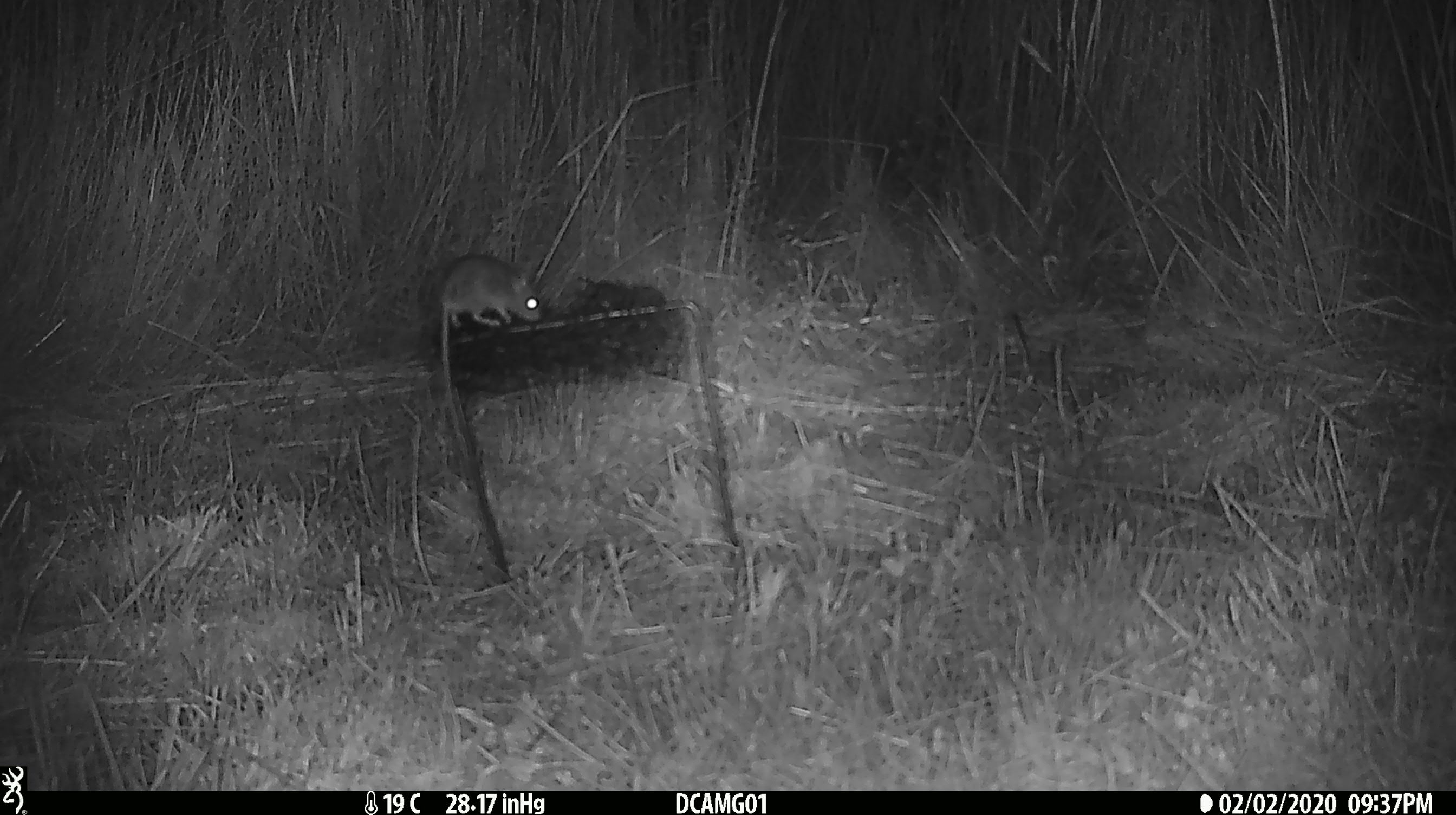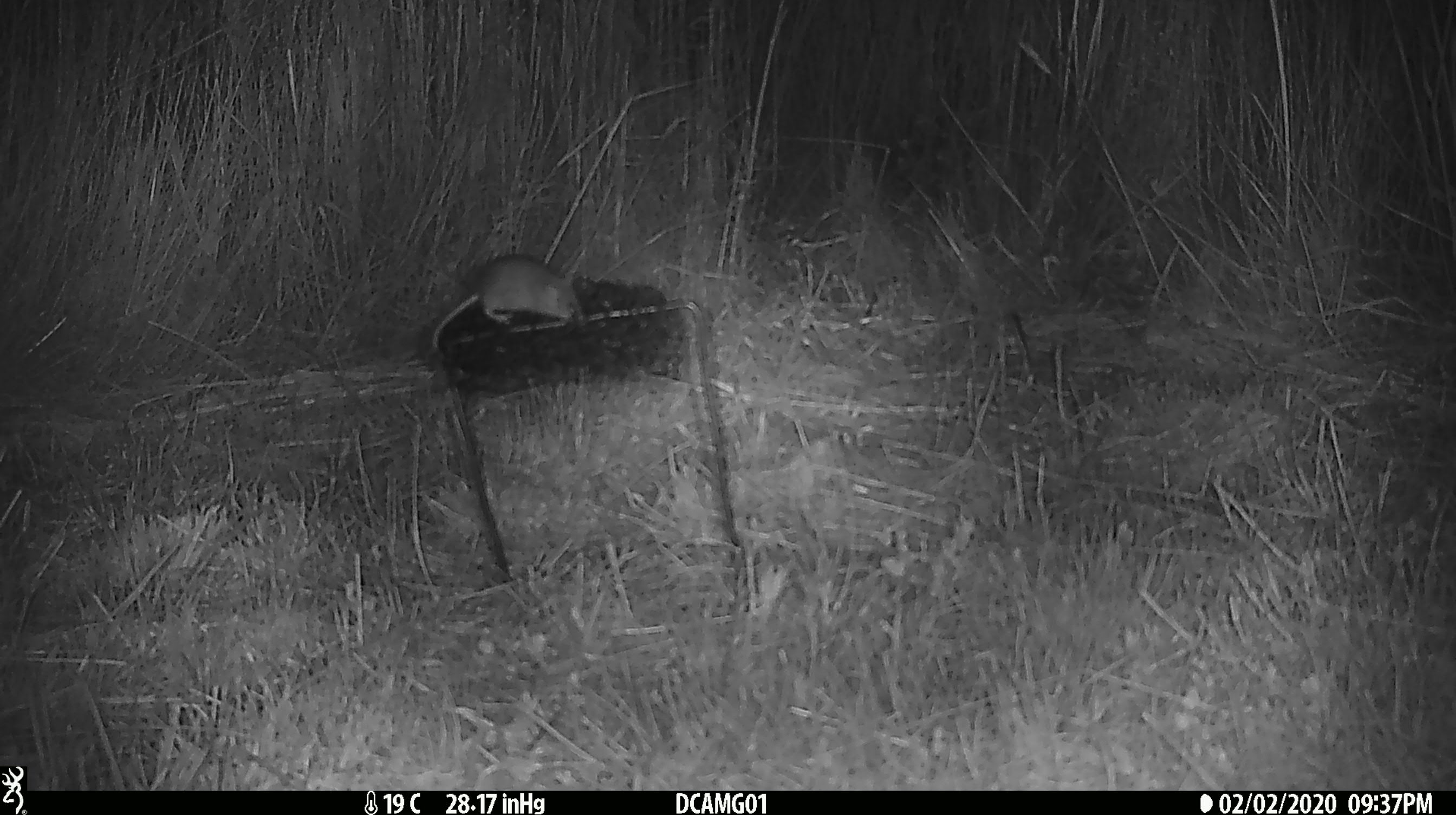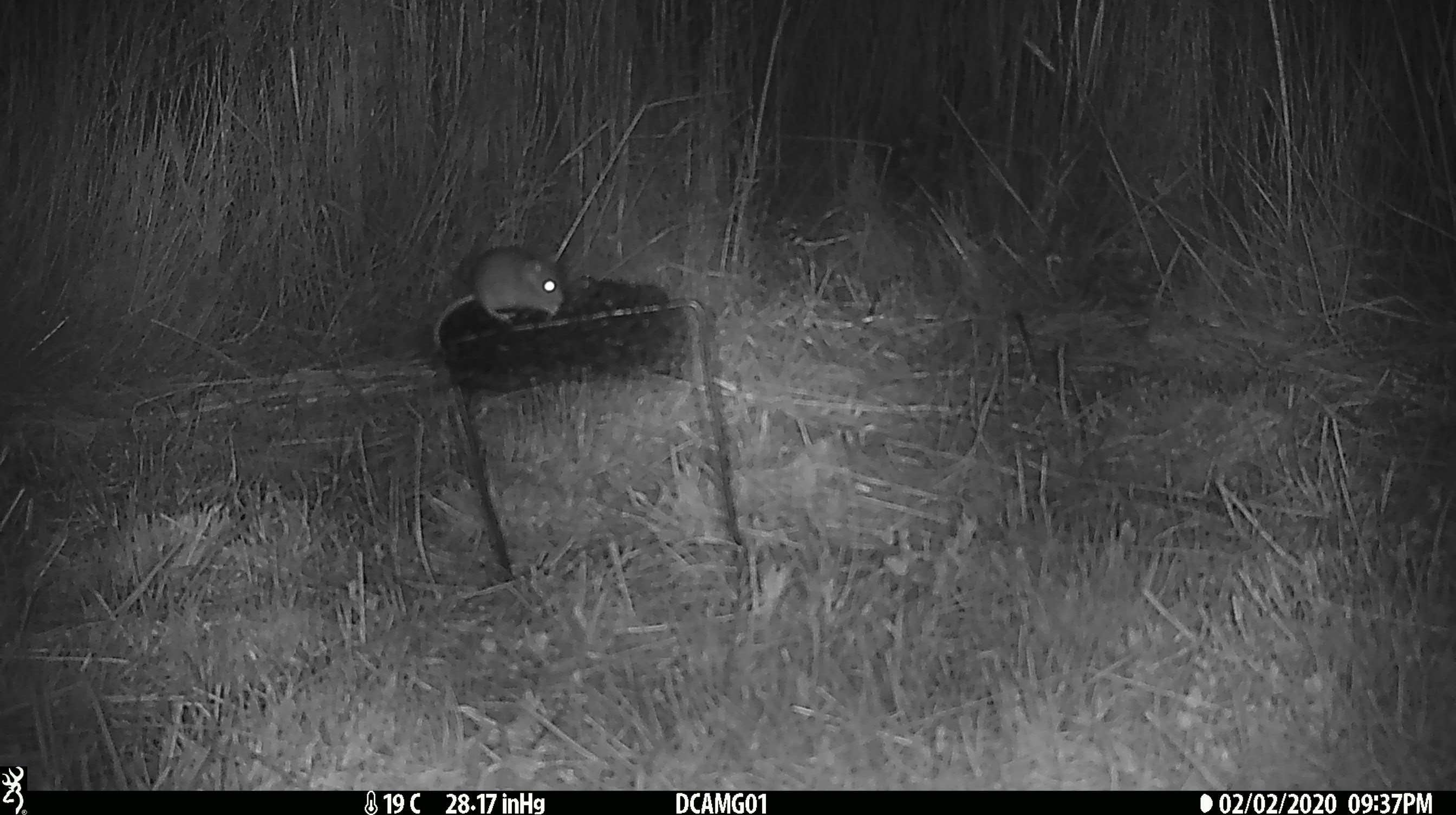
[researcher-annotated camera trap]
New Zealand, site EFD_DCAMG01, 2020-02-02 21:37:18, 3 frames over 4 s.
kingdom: Animalia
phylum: Chordata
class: Mammalia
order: Rodentia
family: Muridae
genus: Mus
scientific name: Mus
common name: mouse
Mouse (Mus).